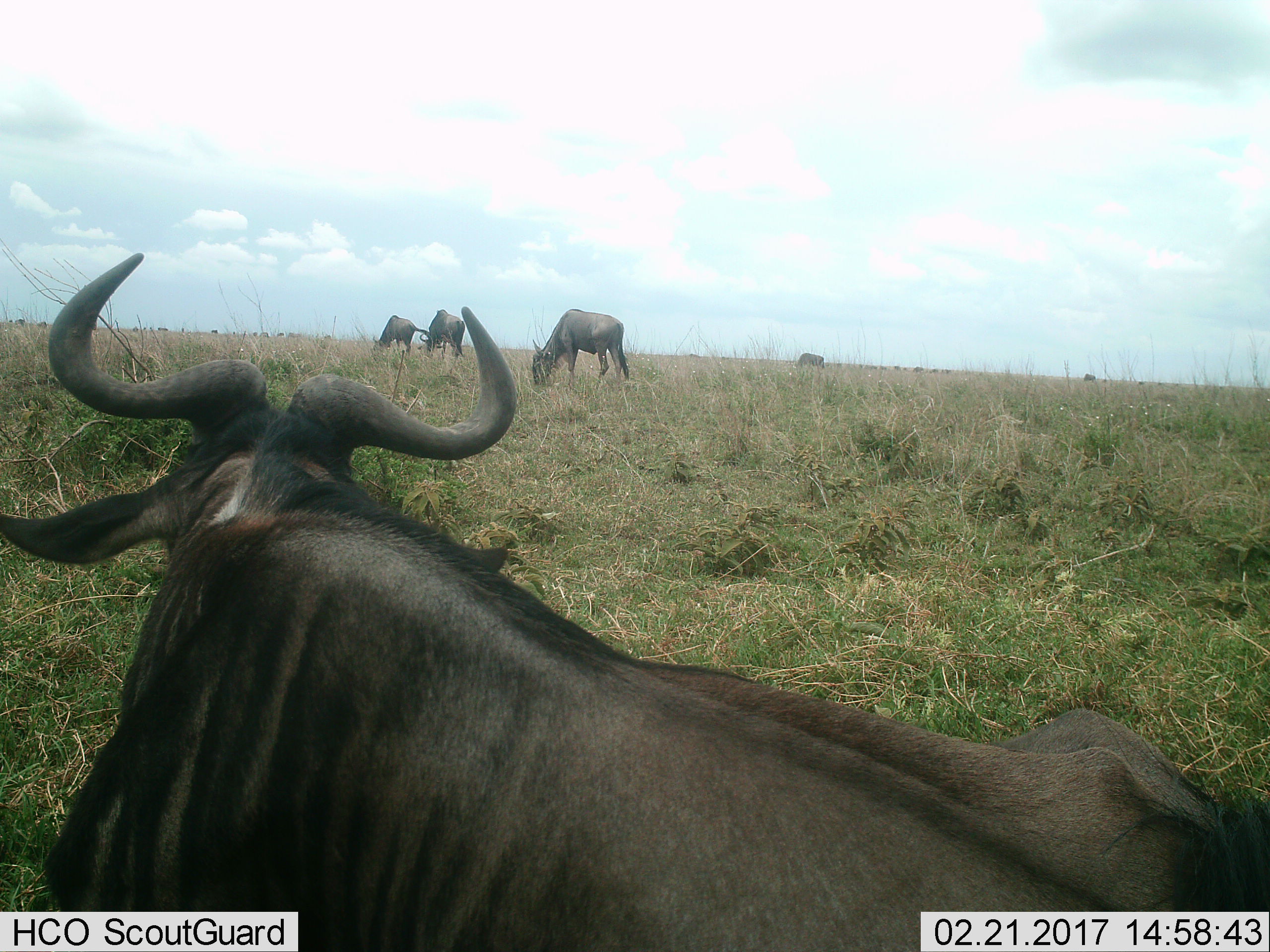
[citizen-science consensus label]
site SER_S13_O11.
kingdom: Animalia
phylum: Chordata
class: Mammalia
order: Artiodactyla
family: Bovidae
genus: Connochaetes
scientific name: Connochaetes taurinus taurinus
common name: blue wildebeest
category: wildebeestblue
Wildebeestblue (blue wildebeest) (Connochaetes taurinus taurinus), count 11-50. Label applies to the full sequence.